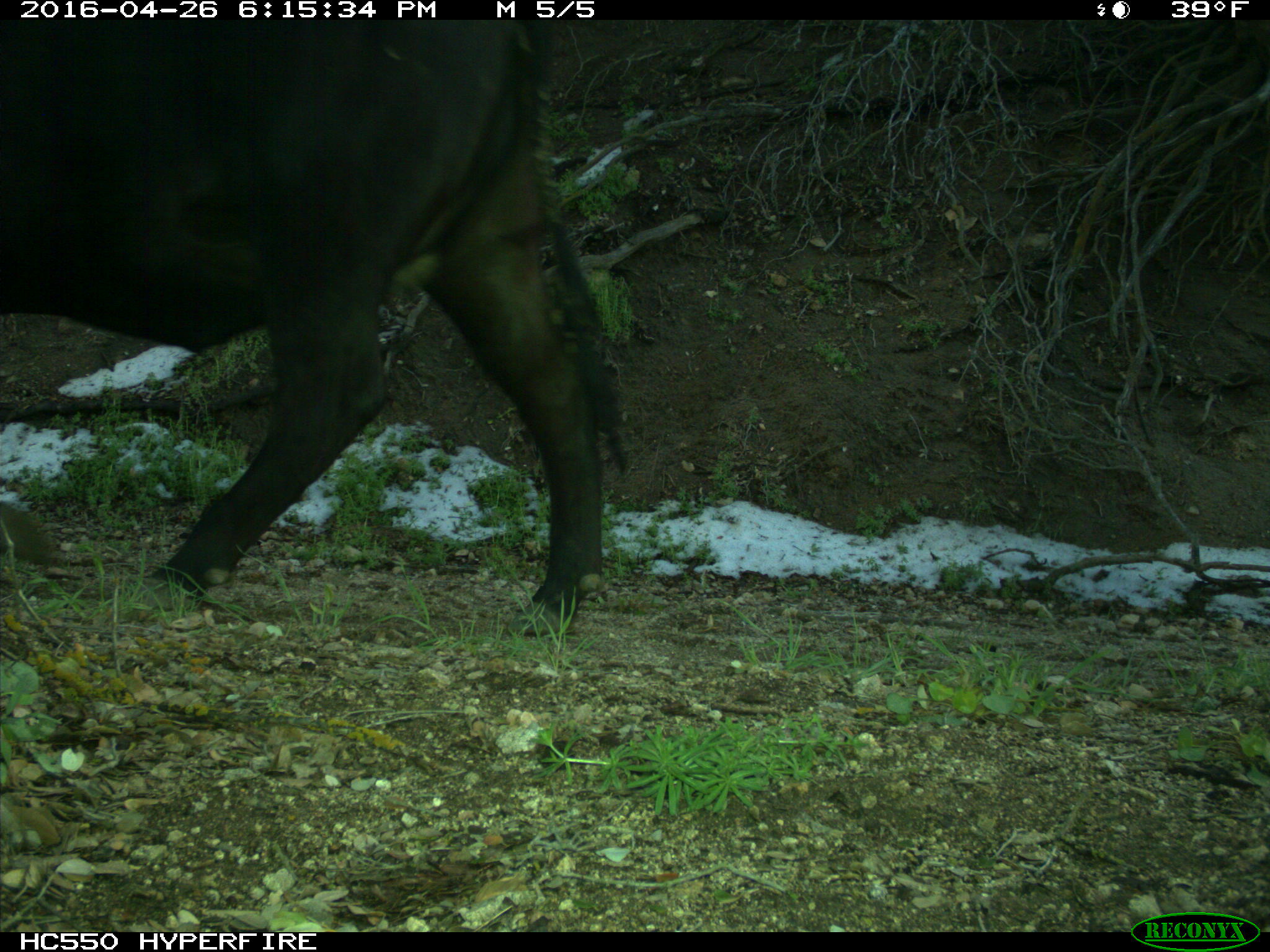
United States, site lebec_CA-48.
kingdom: Animalia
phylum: Chordata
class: Mammalia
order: Artiodactyla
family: Bovidae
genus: Bos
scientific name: Bos taurus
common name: domestic cow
Bos taurus (domestic cow).